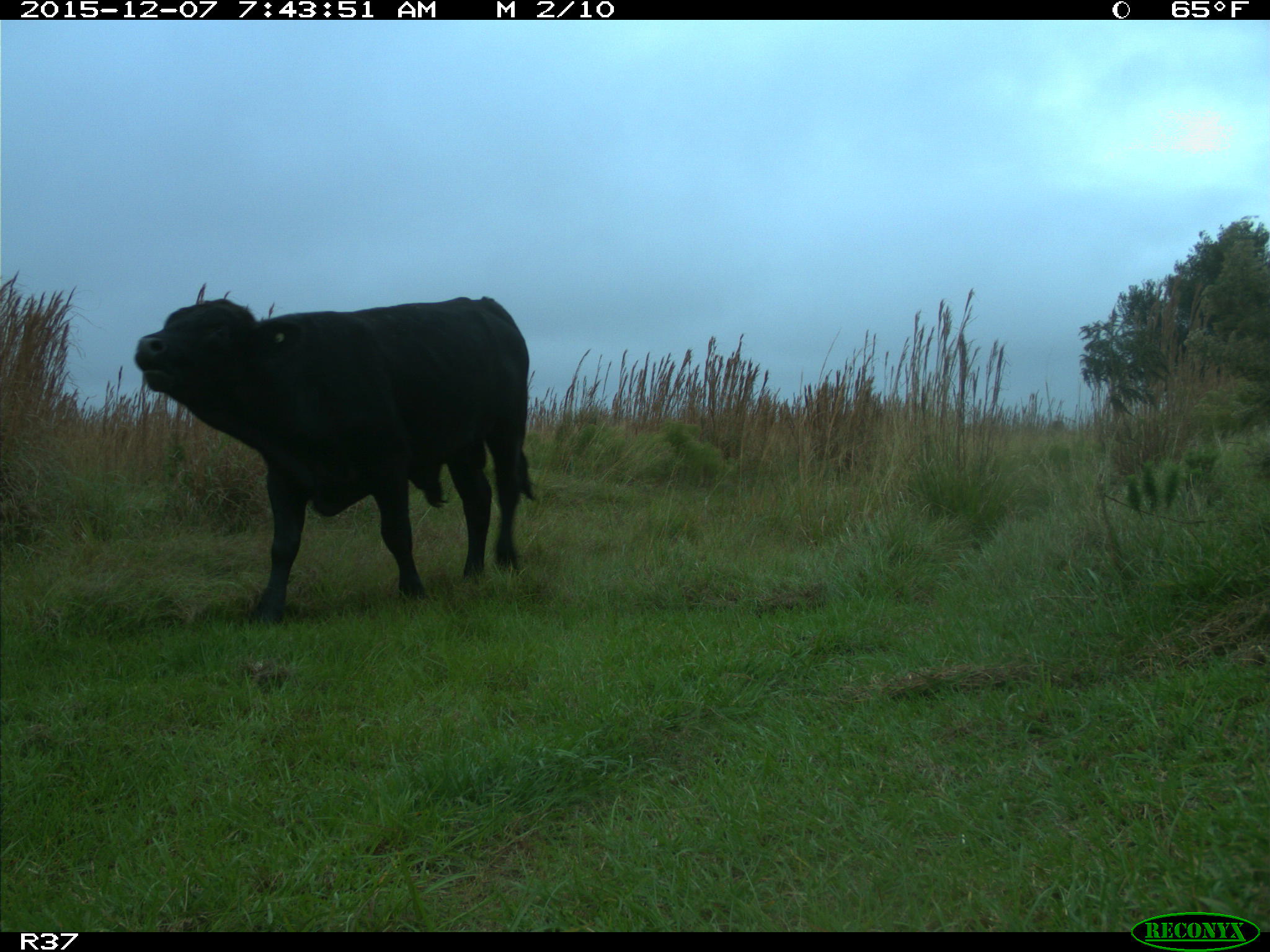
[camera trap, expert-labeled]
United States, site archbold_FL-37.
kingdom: Animalia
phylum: Chordata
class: Mammalia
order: Artiodactyla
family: Bovidae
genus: Bos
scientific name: Bos taurus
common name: domestic cow